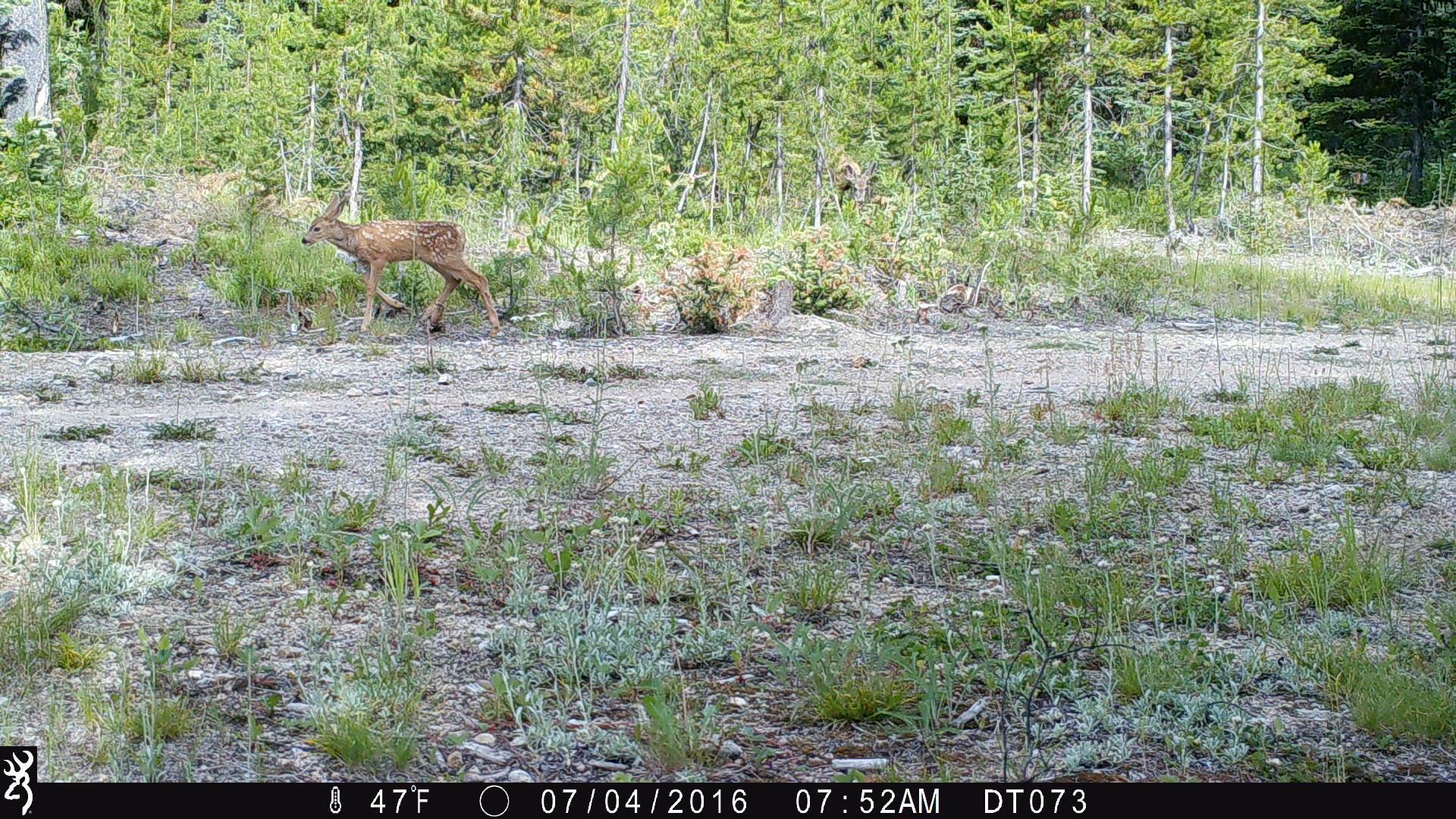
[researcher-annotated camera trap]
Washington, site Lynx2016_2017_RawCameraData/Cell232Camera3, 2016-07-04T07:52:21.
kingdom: Animalia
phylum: Chordata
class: Mammalia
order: Artiodactyla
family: Cervidae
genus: Odocoileus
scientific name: Odocoileus hemionus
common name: mule deer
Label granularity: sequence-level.